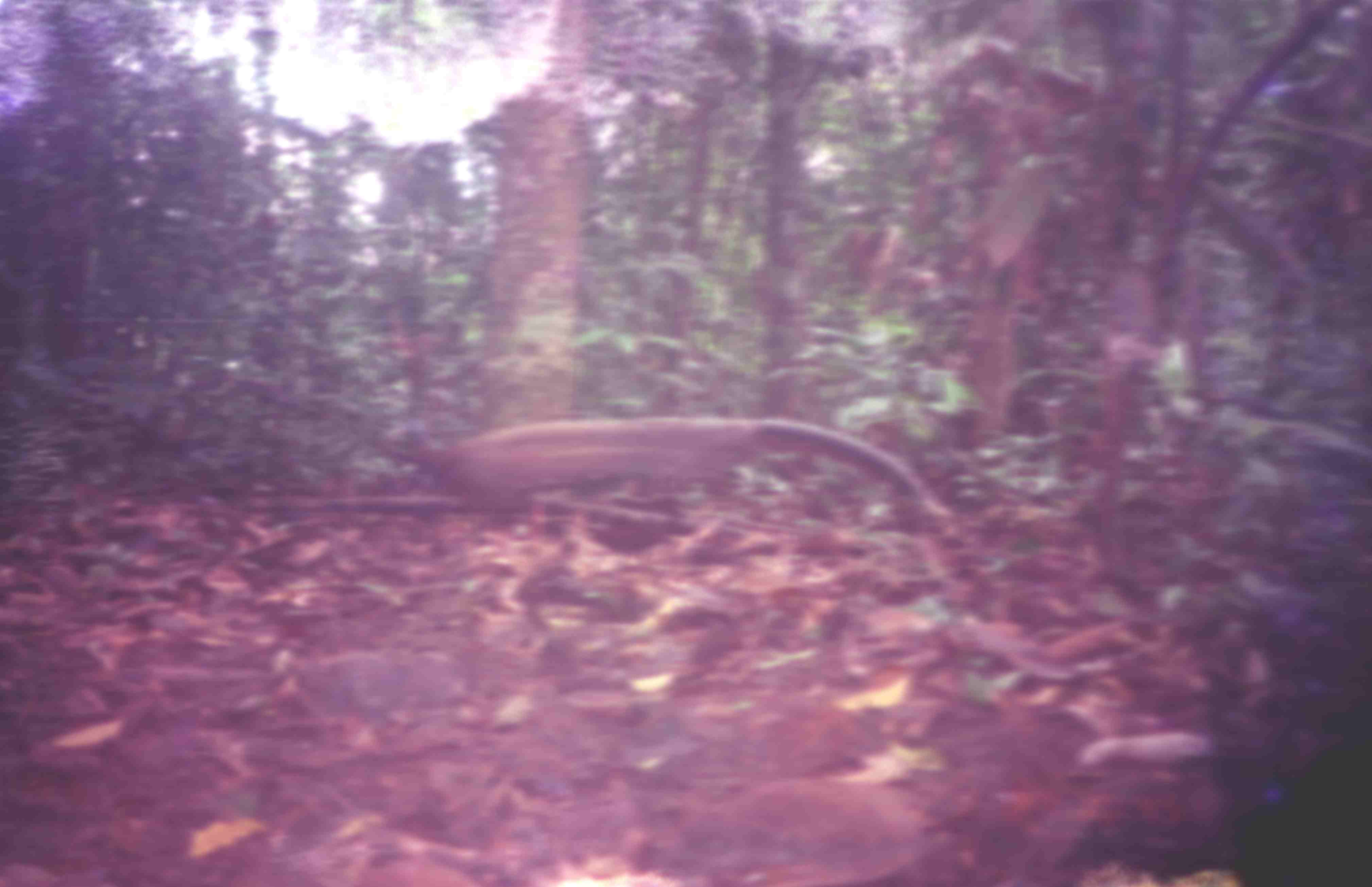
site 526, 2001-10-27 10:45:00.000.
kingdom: Animalia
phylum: Chordata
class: Aves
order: Galliformes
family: Phasianidae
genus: Argusianus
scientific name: Argusianus argus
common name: great argus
Argusianus argus (great argus), count 1.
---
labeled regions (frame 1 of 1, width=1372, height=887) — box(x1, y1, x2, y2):
argusianus argus: box(387, 415, 943, 513)